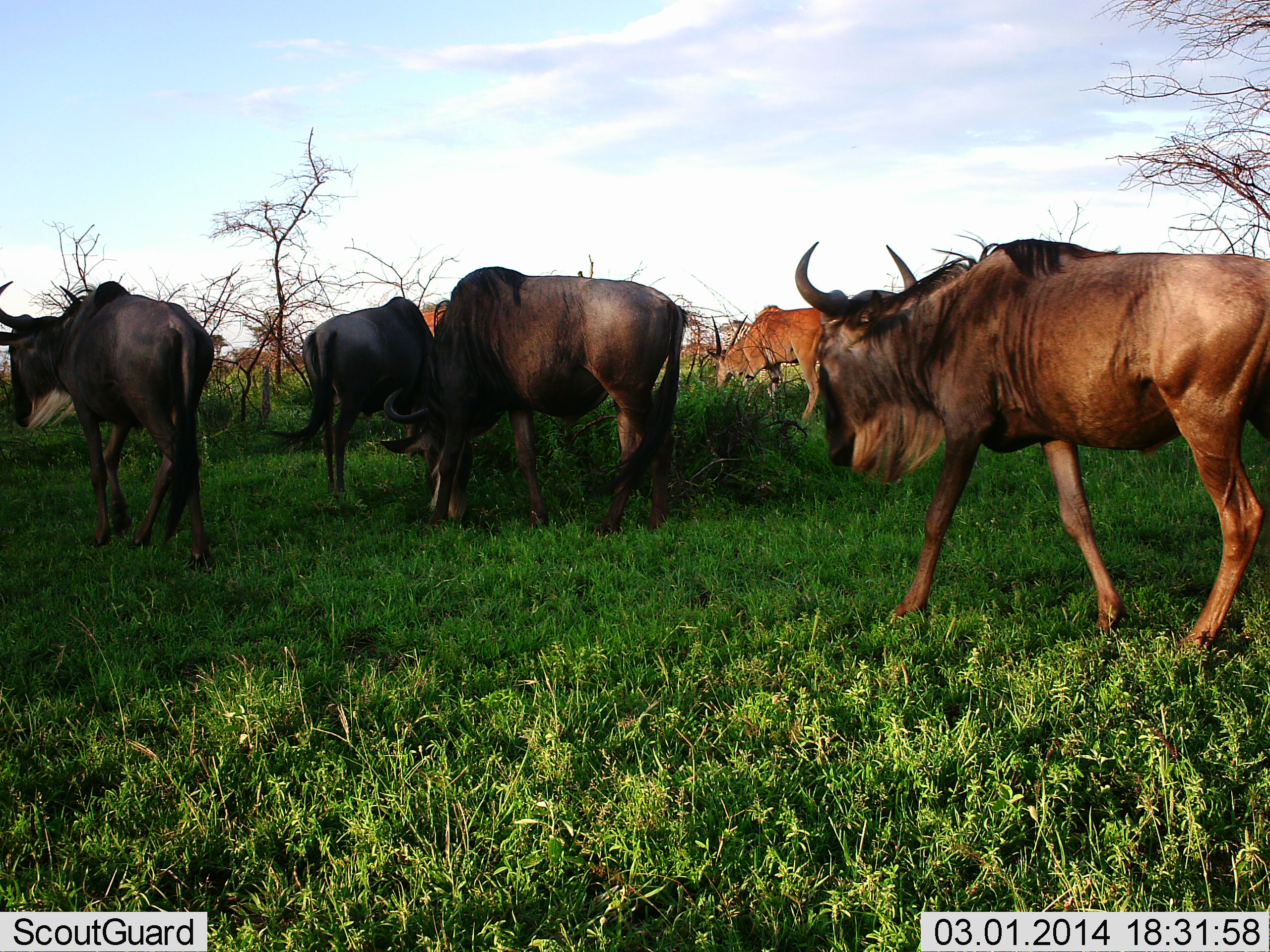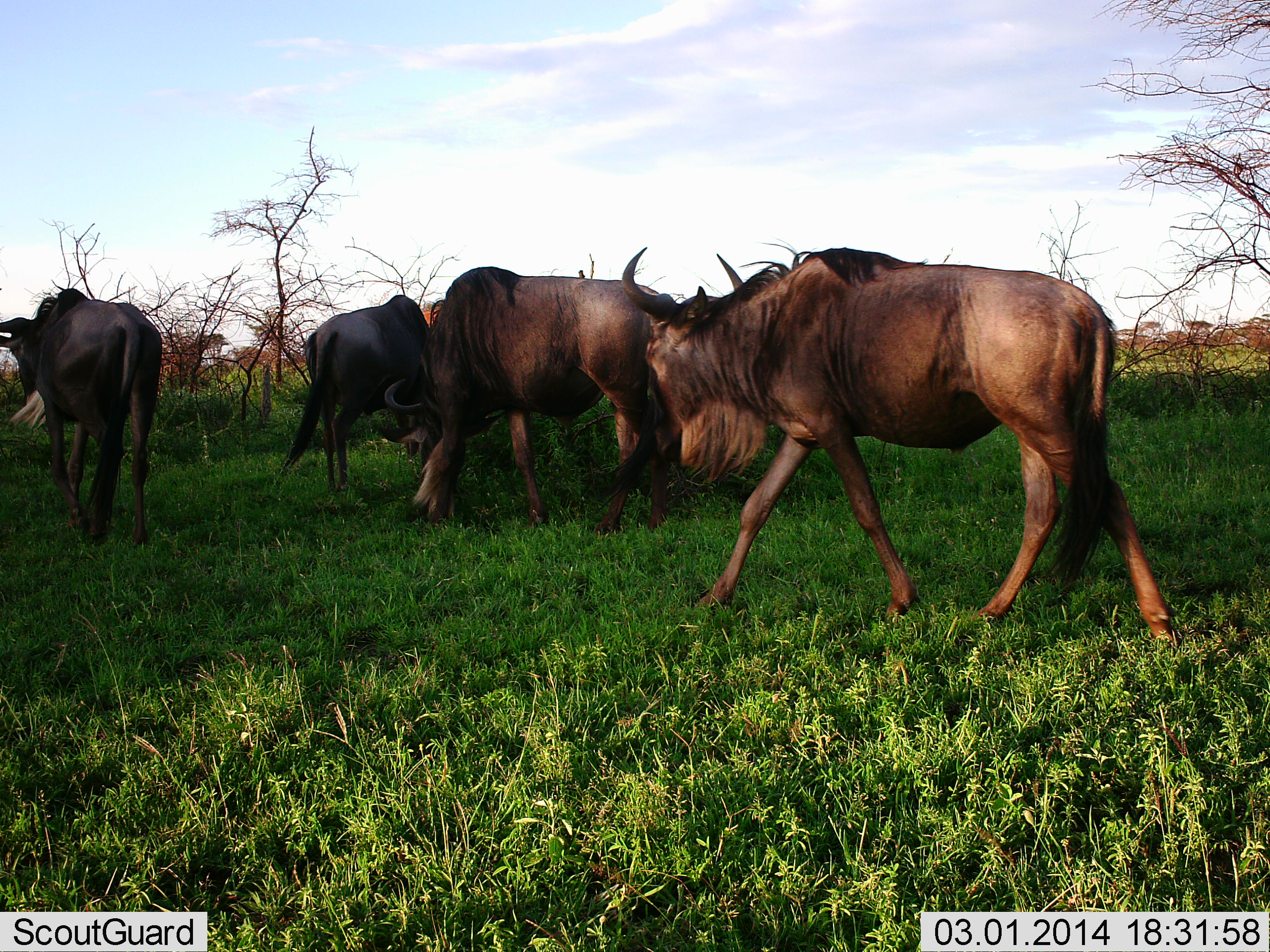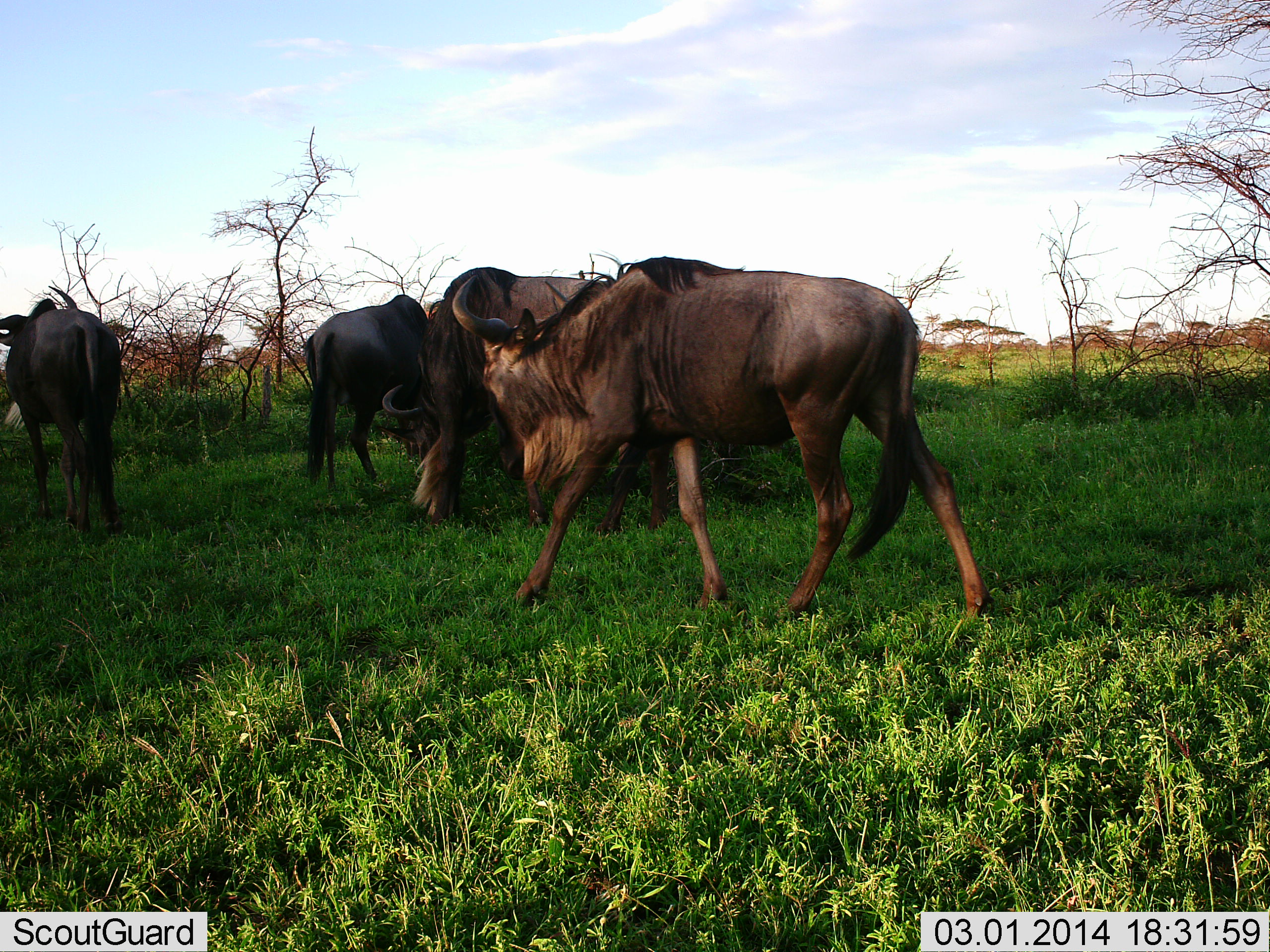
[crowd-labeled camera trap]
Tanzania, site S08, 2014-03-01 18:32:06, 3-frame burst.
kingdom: Animalia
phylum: Chordata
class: Mammalia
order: Artiodactyla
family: Bovidae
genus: Connochaetes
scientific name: Connochaetes taurinus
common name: blue wildebeest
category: wildebeest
Wildebeest (blue wildebeest) (Connochaetes taurinus), count 4. Behavior (volunteer vote fractions): standing 27%, resting 7%, moving 80%, interacting 7%. Young present (vote fraction): 0%. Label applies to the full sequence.